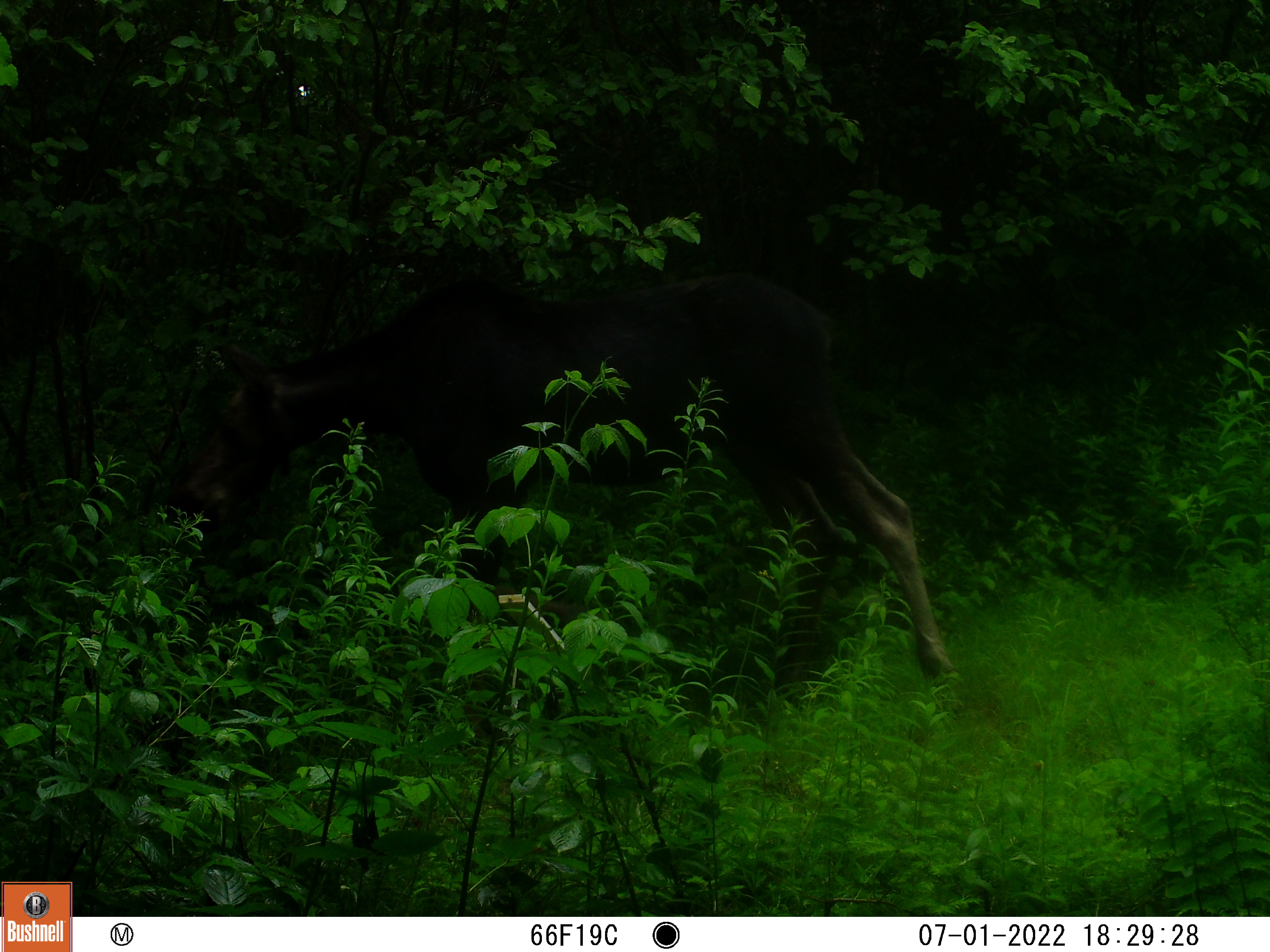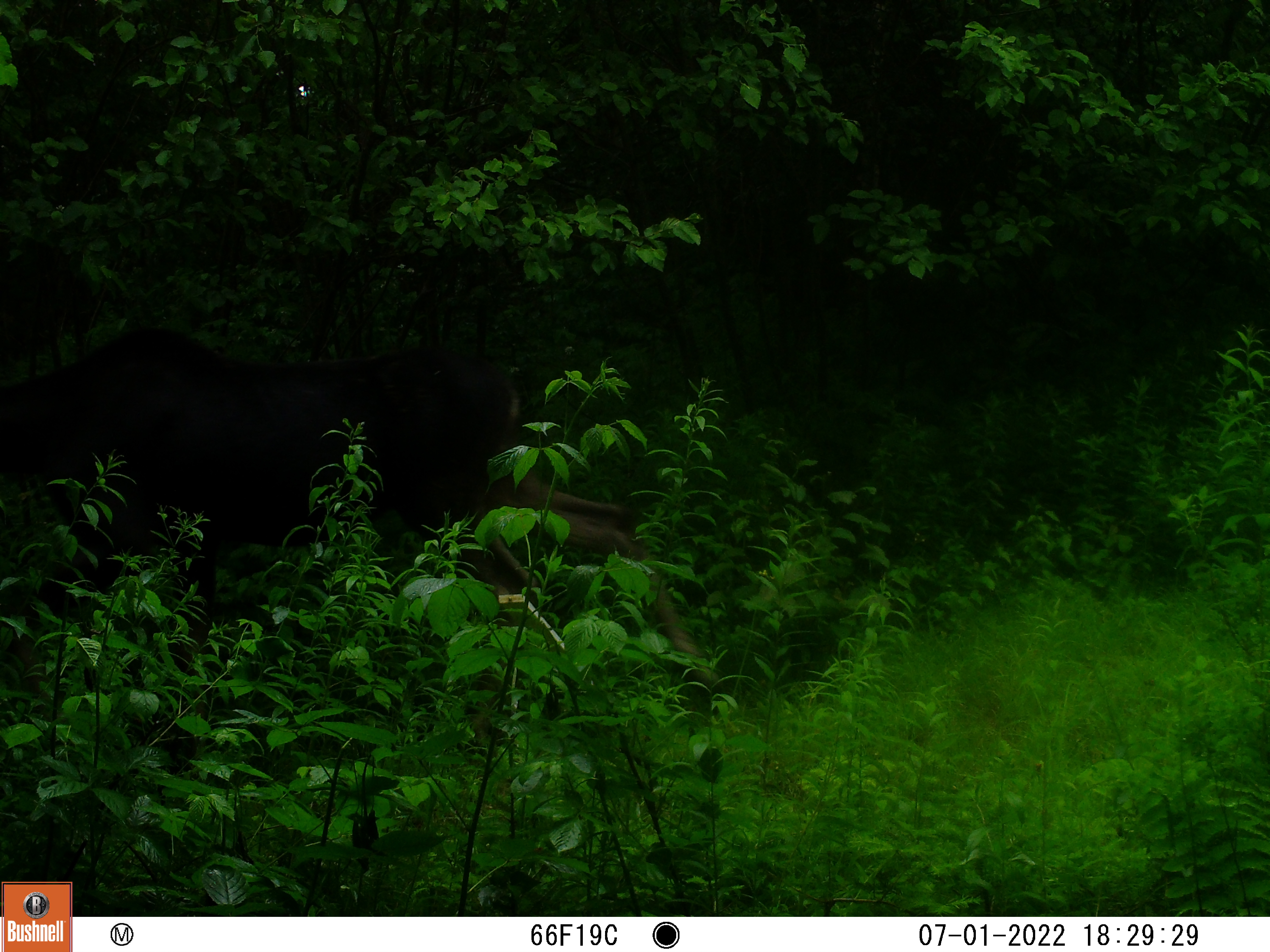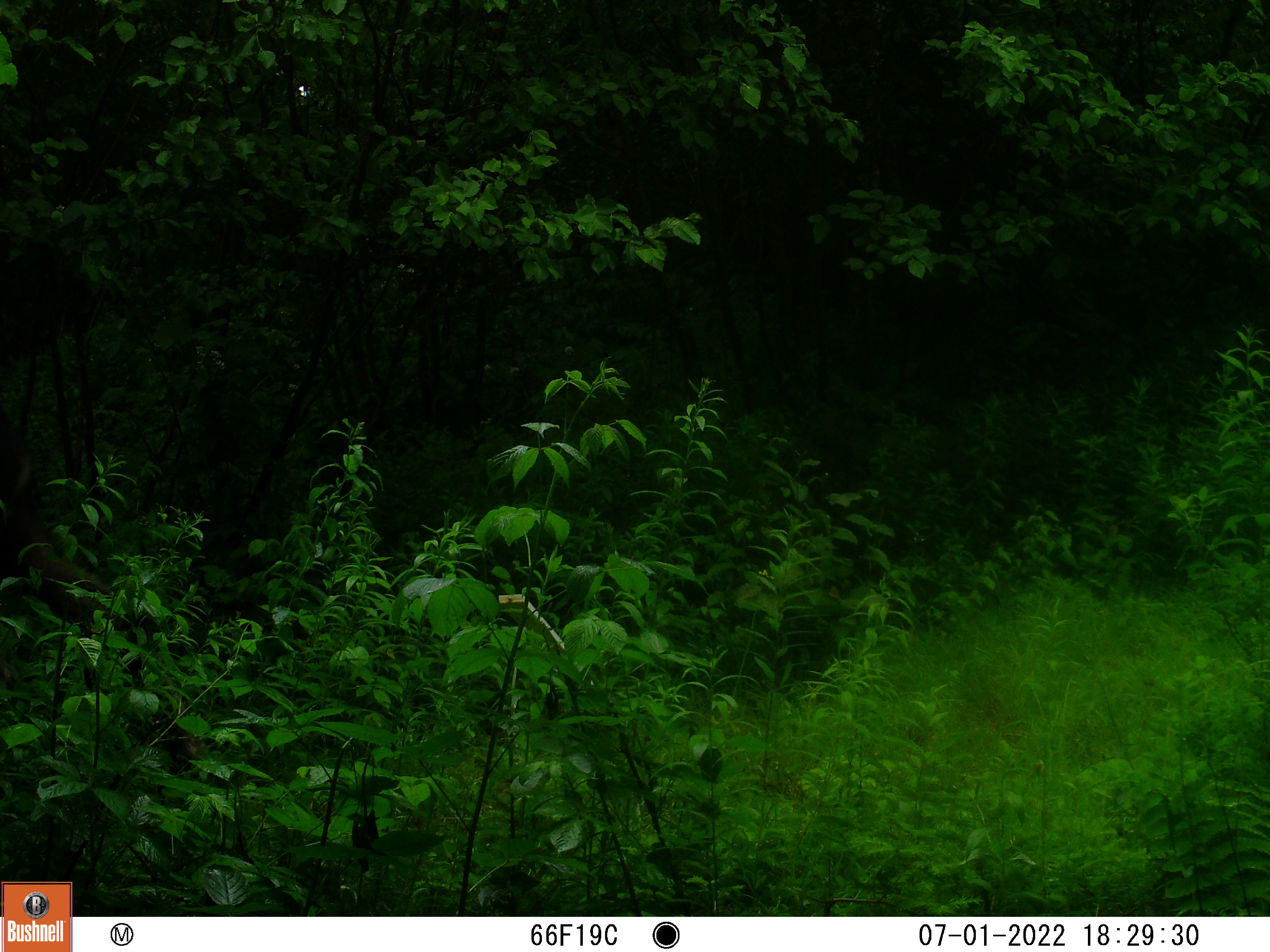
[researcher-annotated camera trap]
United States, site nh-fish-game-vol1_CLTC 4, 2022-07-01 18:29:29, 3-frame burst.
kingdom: Animalia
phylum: Chordata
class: Mammalia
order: Artiodactyla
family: Cervidae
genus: Alces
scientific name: Alces alces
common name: moose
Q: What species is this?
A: Moose (Alces alces).